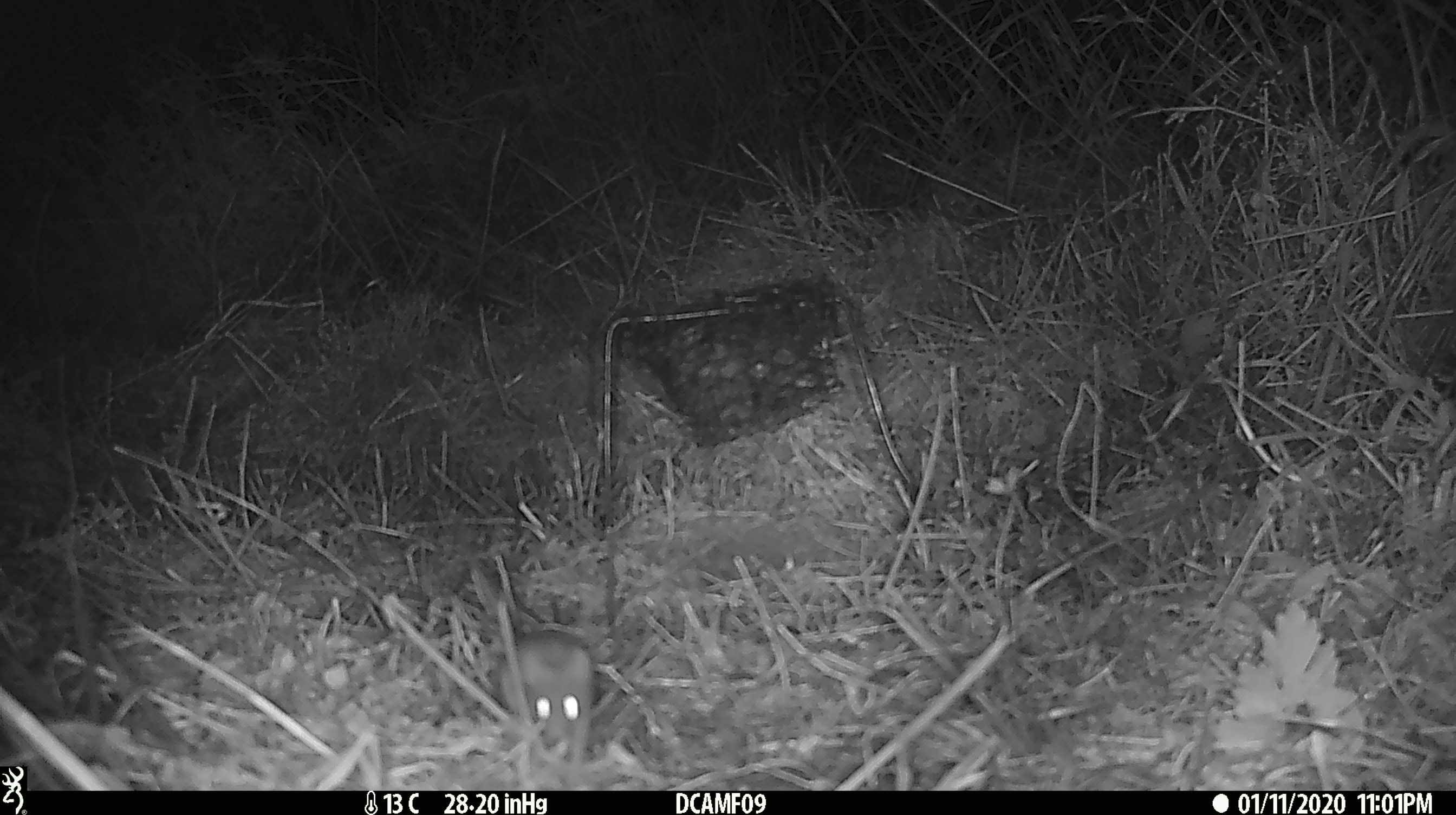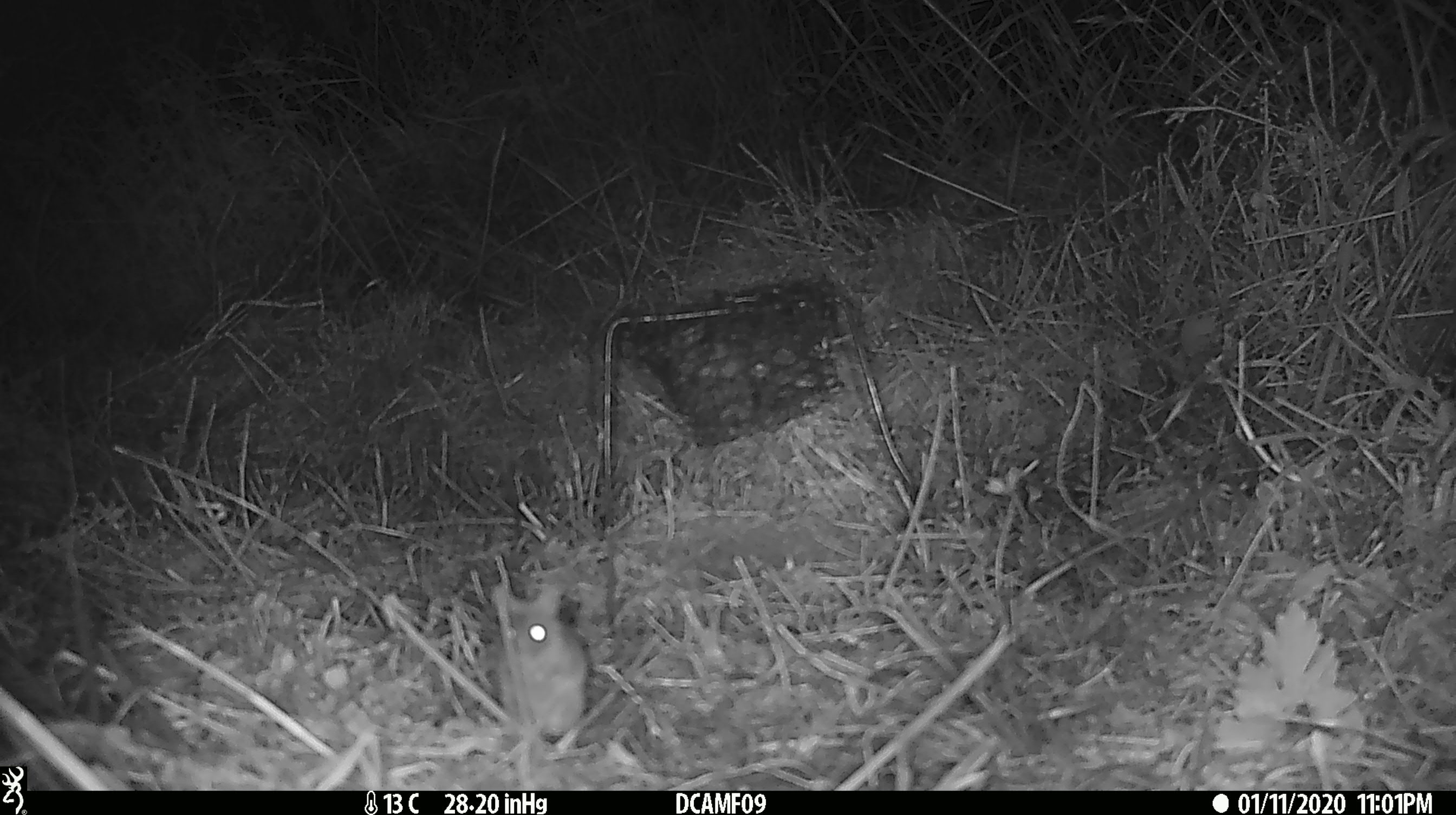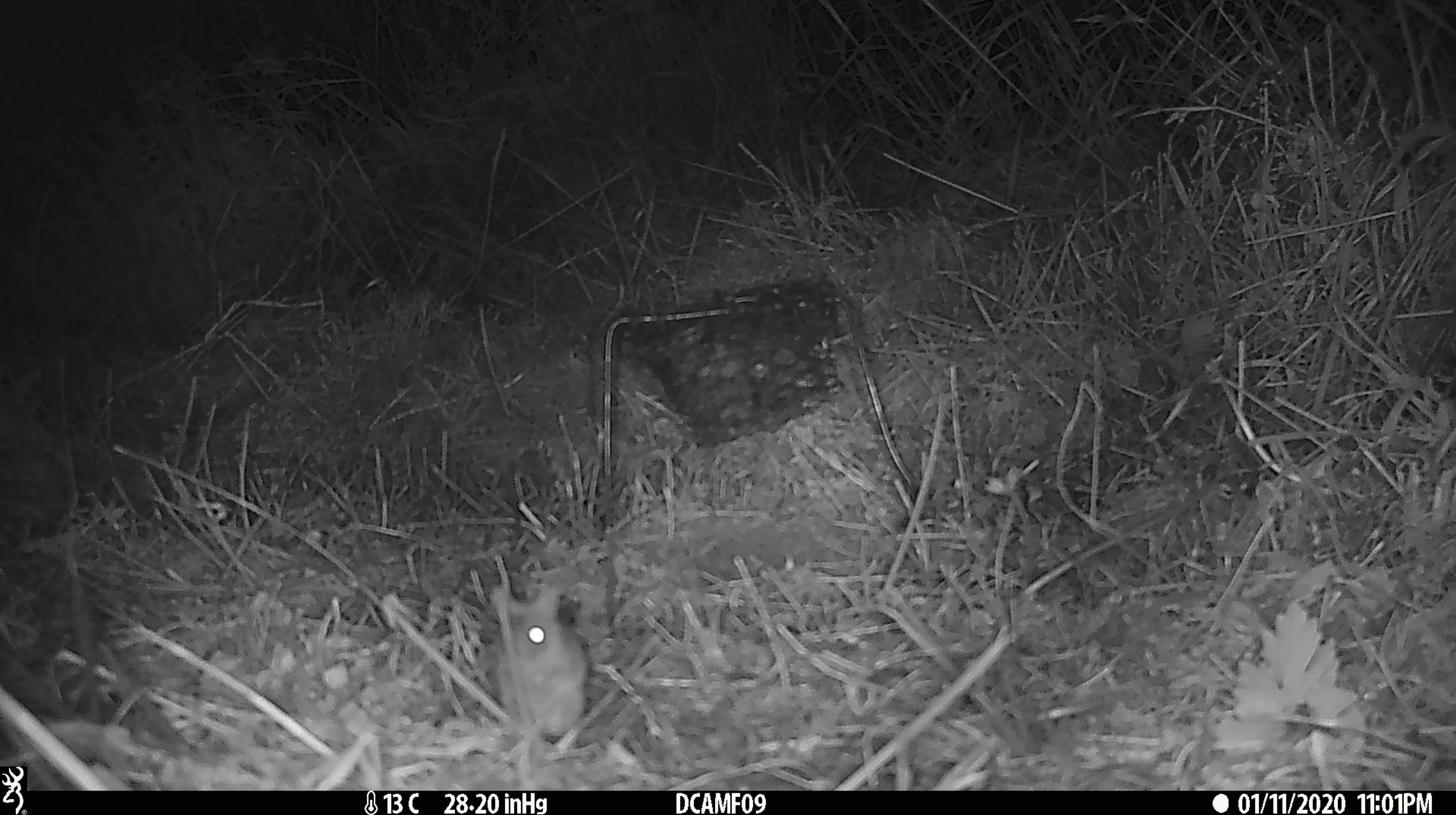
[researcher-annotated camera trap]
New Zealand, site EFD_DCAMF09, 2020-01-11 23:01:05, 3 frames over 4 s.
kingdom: Animalia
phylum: Chordata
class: Mammalia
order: Rodentia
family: Muridae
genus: Mus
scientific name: Mus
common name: mouse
Mouse (Mus).